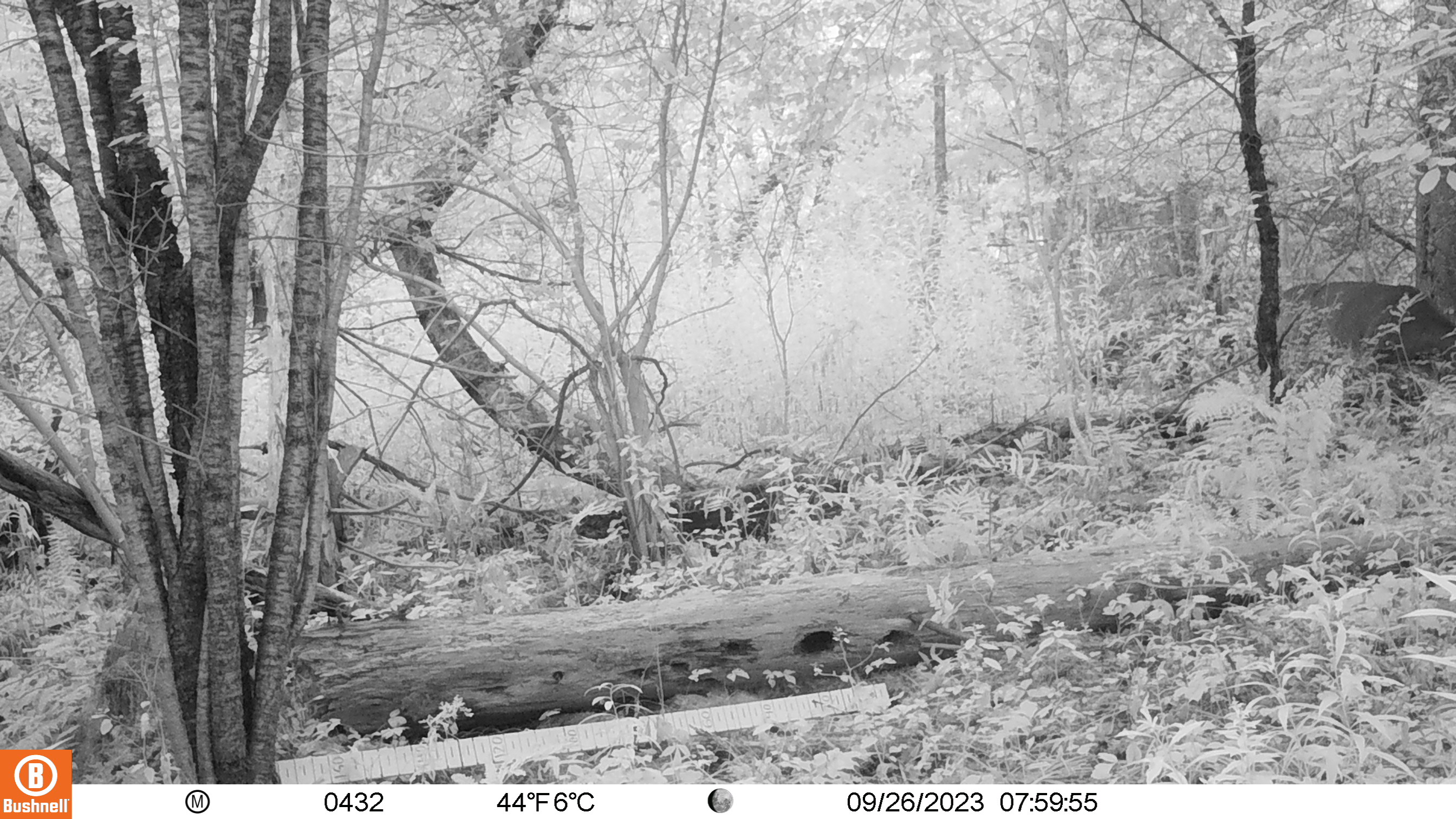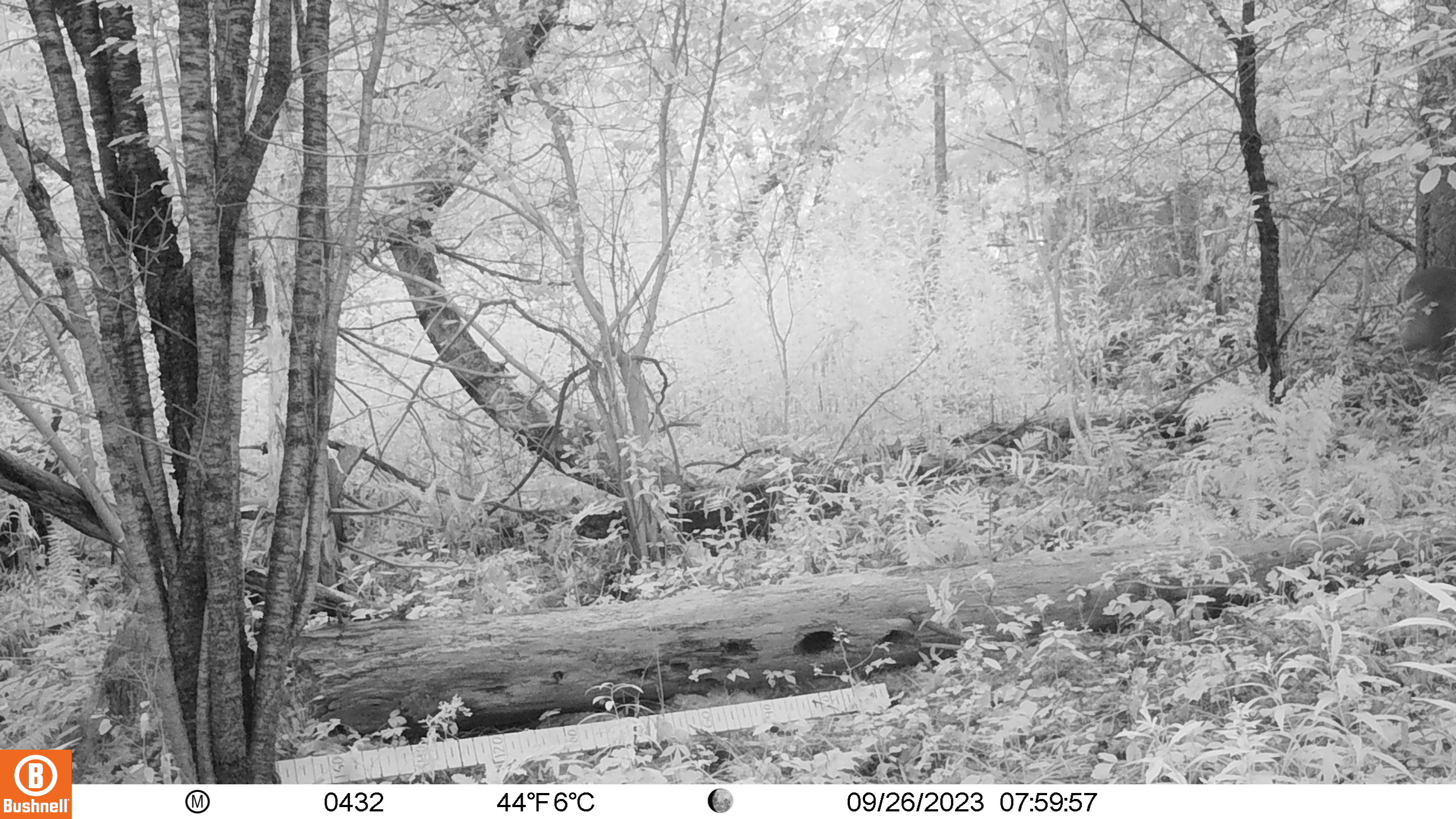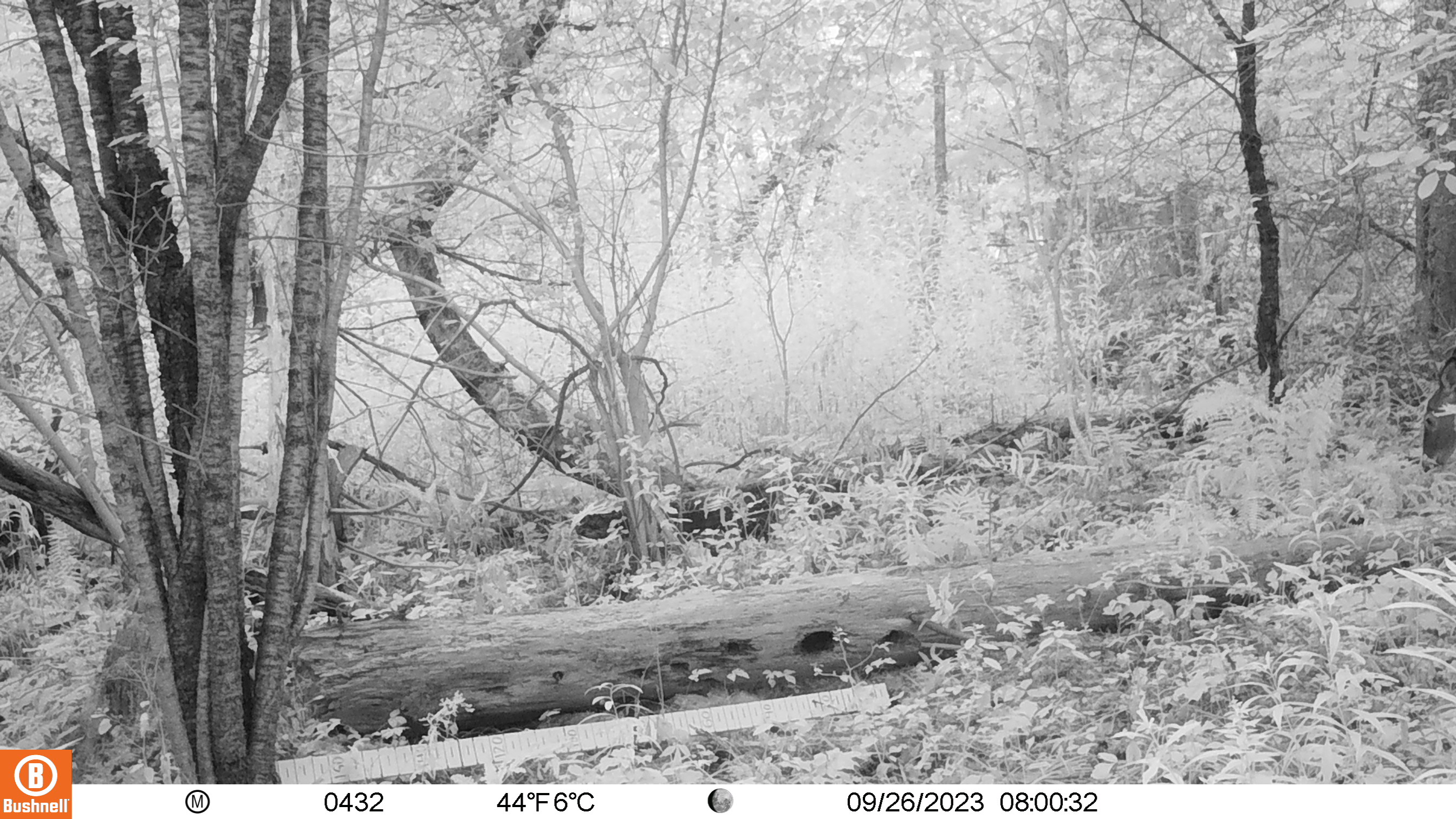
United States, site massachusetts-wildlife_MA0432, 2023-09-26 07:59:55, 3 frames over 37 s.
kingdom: Animalia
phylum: Chordata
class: Mammalia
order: Artiodactyla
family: Cervidae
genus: Odocoileus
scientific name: Odocoileus virginianus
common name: white-tailed deer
White-tailed deer (Odocoileus virginianus).